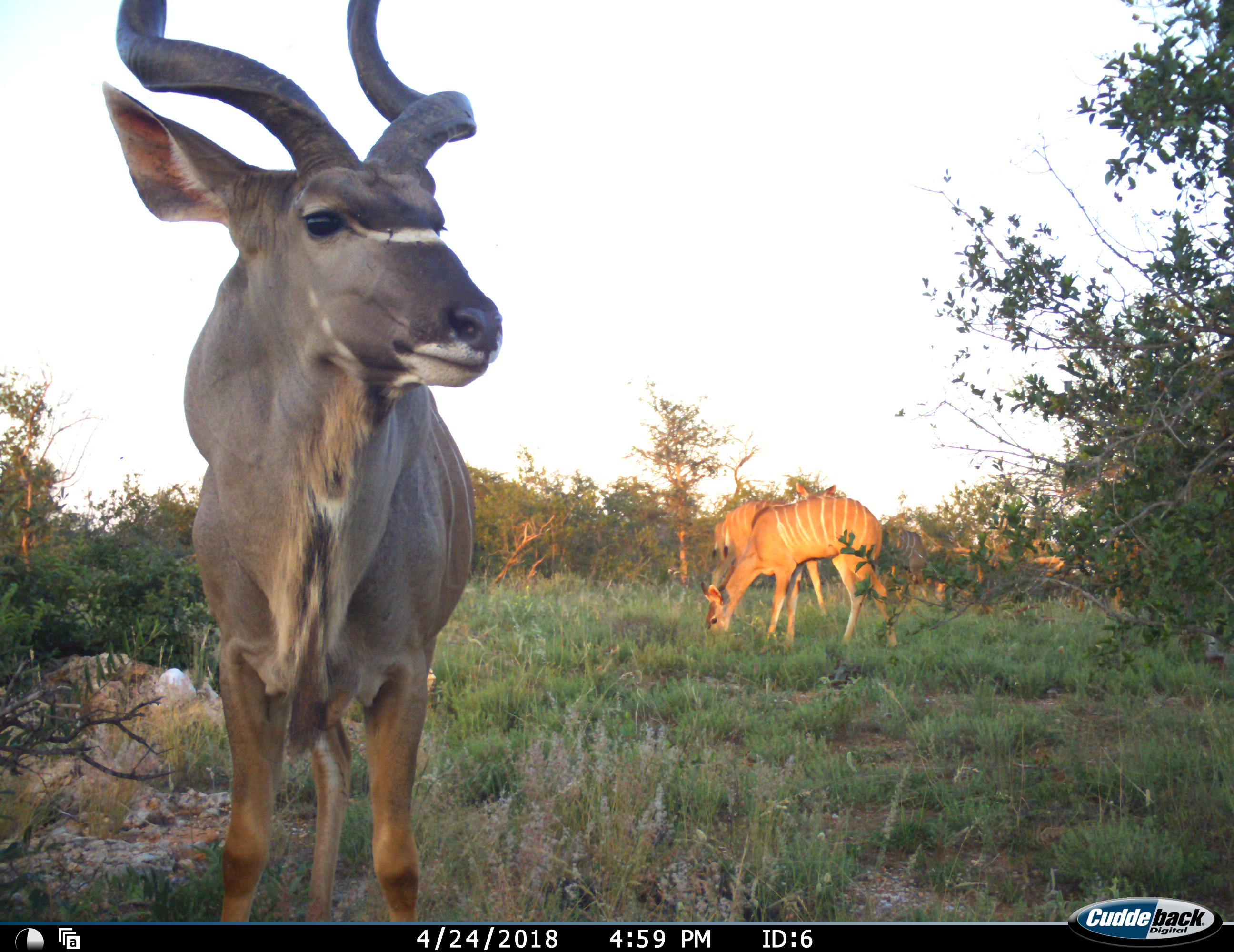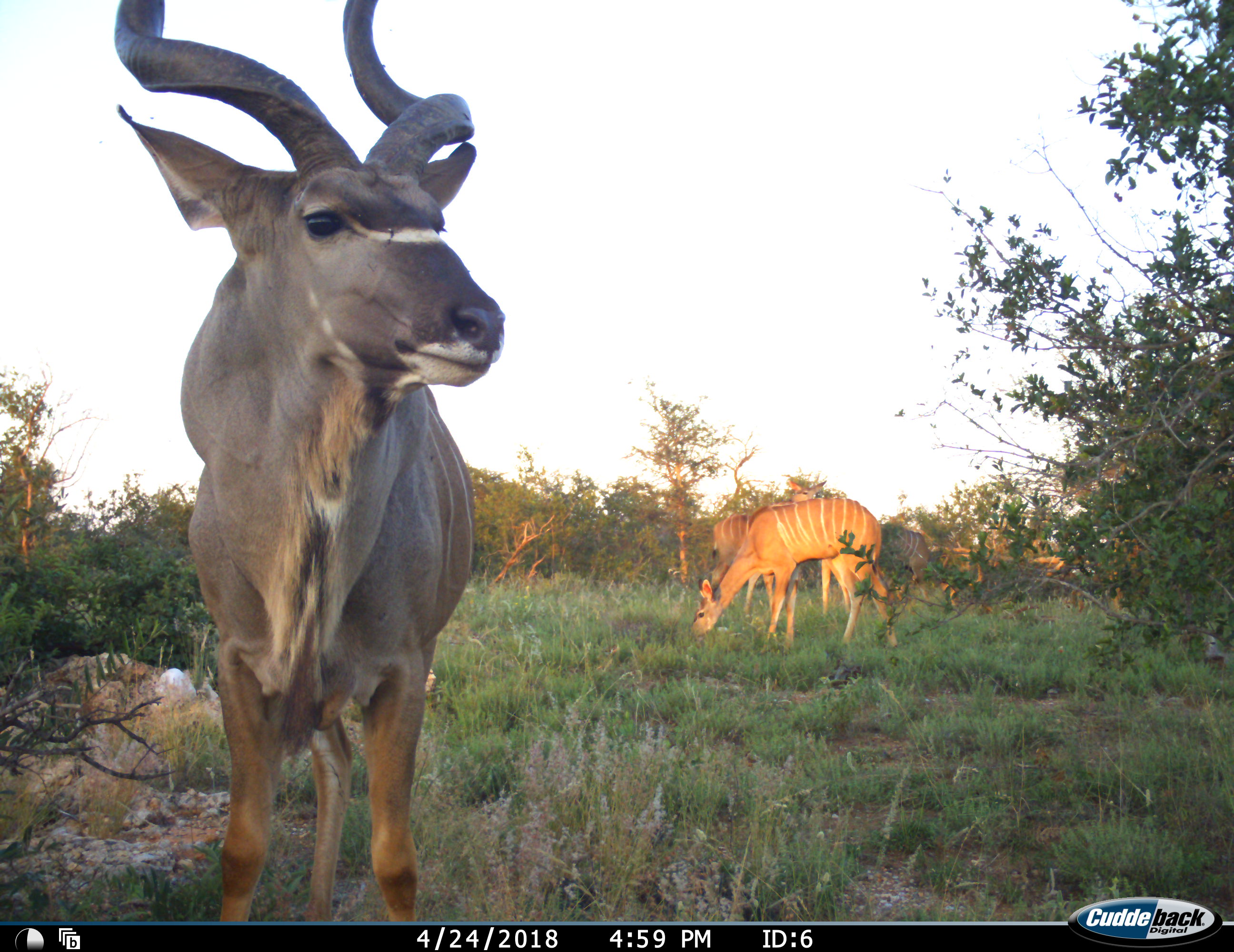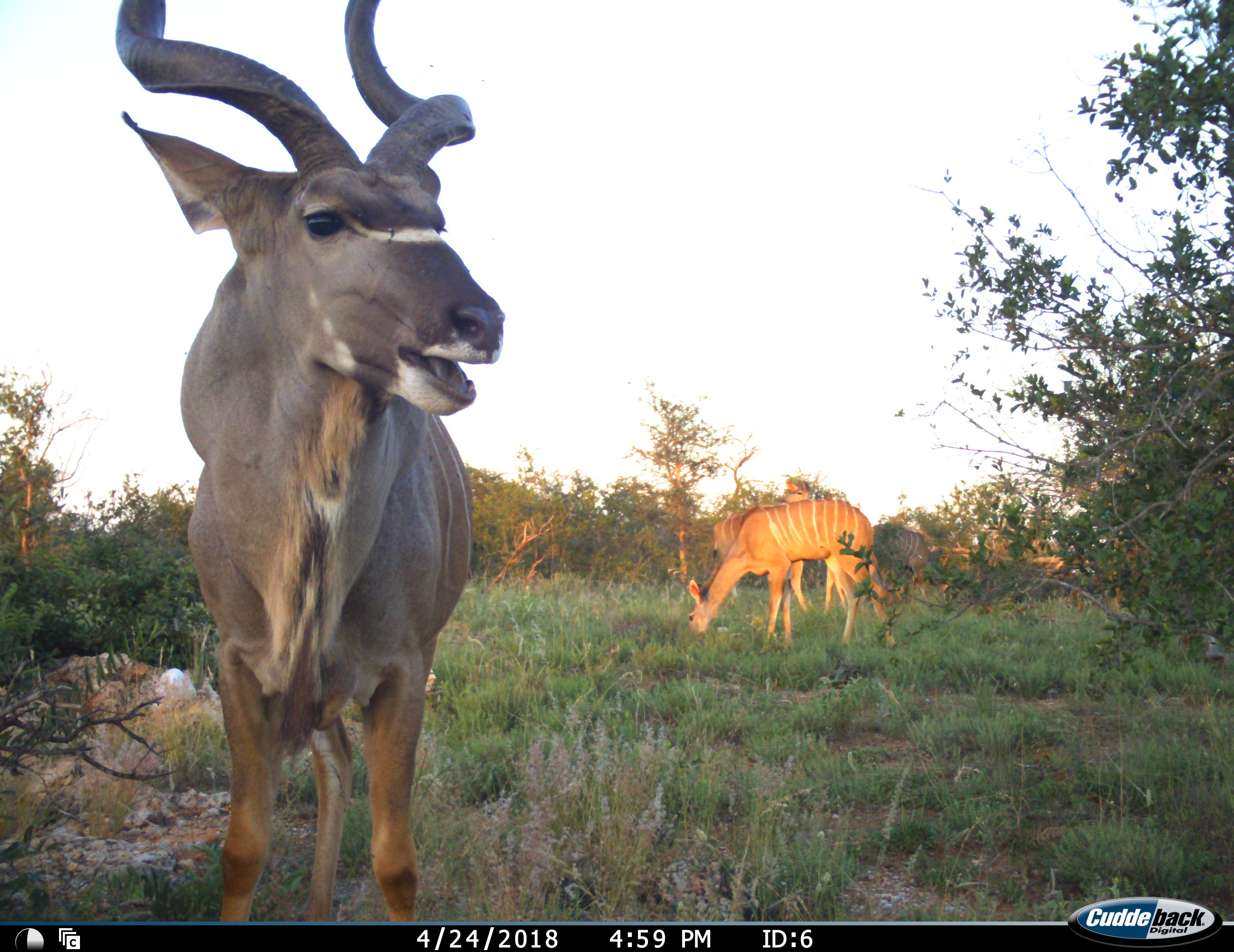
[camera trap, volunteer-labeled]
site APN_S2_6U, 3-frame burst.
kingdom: Animalia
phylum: Chordata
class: Mammalia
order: Artiodactyla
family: Bovidae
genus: Tragelaphus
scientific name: Tragelaphus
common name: kudu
Kudu (Tragelaphus), count 4. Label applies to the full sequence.